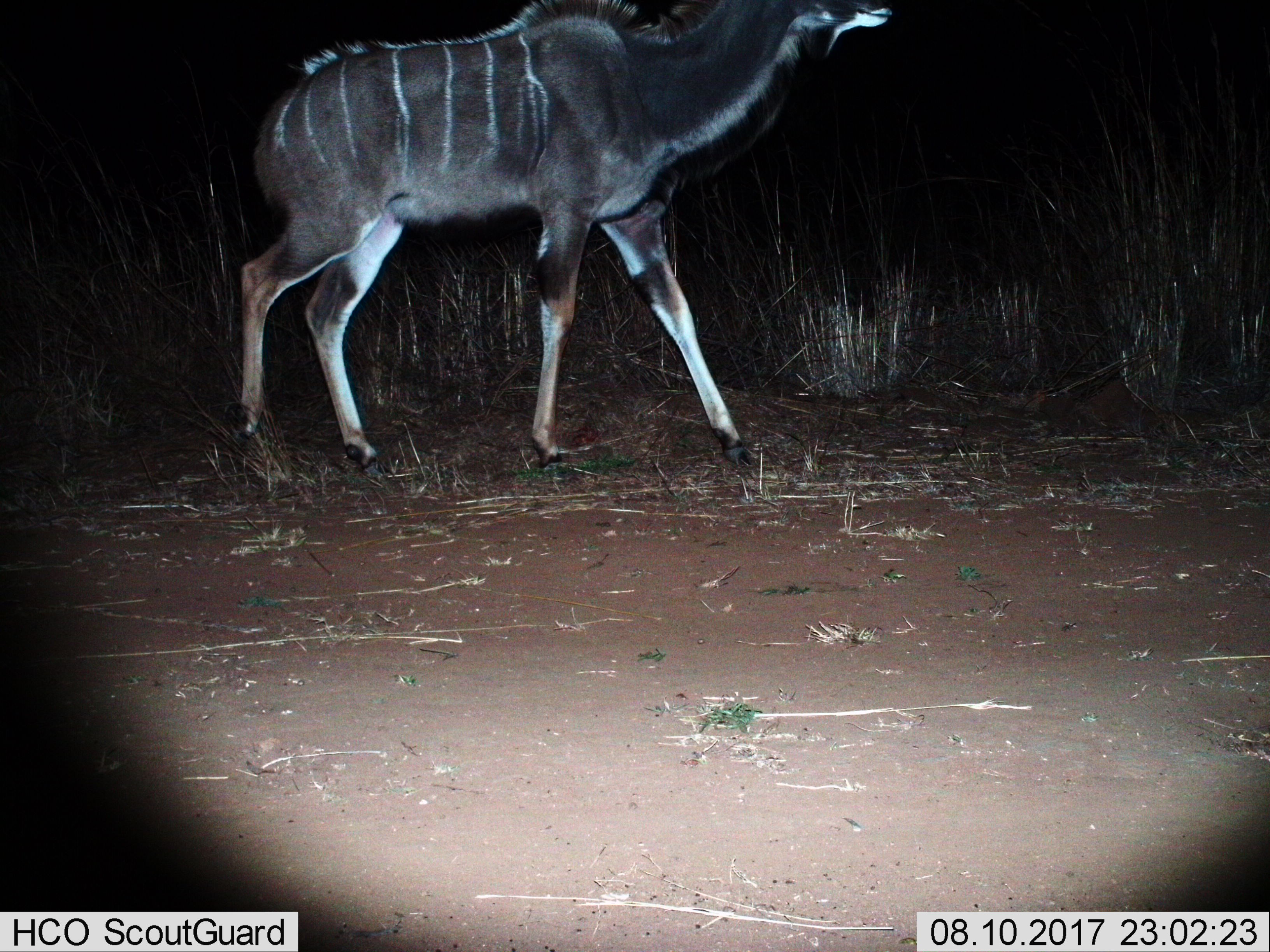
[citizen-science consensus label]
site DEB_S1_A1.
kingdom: Animalia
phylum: Chordata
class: Mammalia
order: Artiodactyla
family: Bovidae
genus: Tragelaphus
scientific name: Tragelaphus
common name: kudu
Kudu (Tragelaphus), count 1. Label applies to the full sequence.